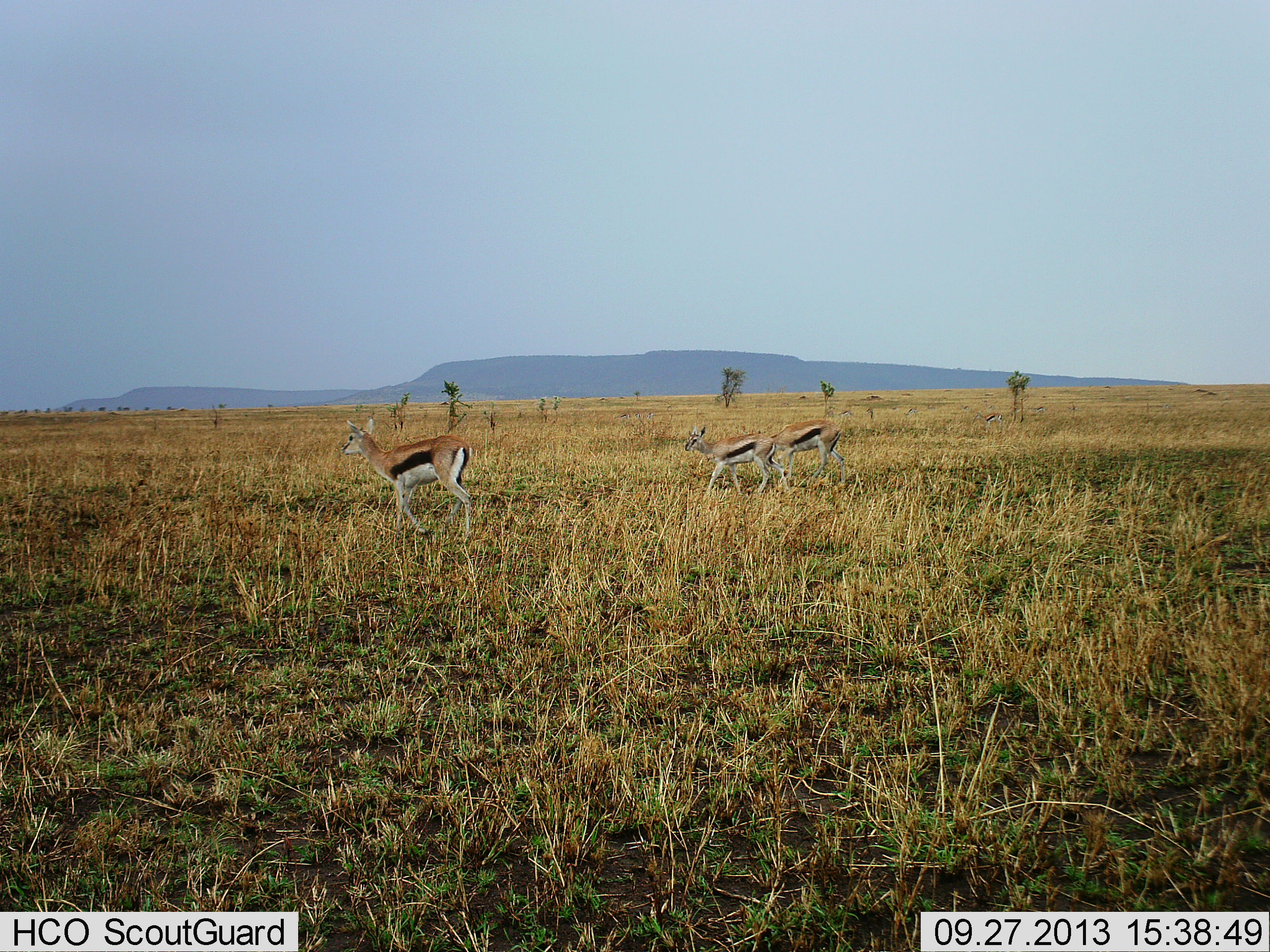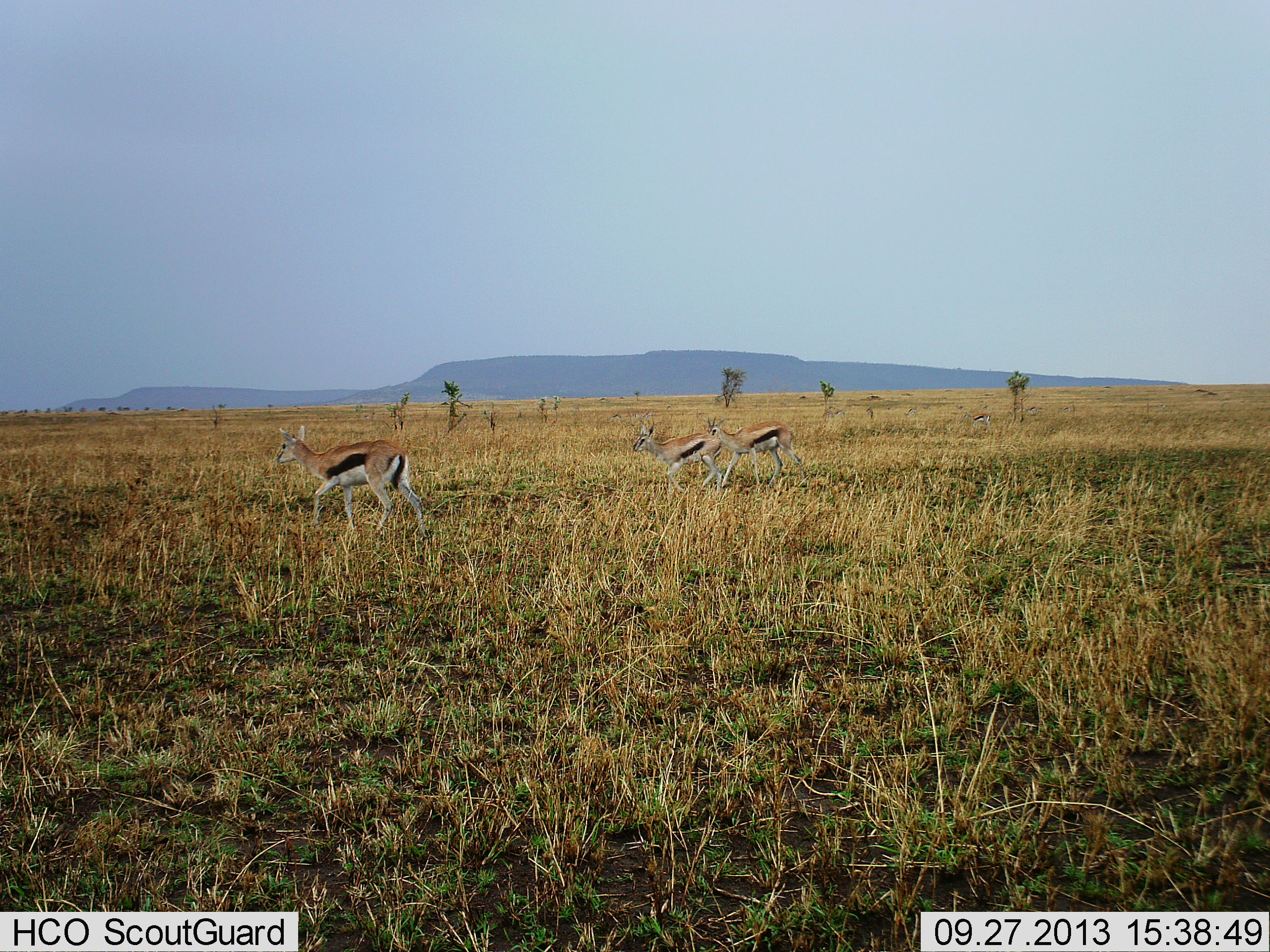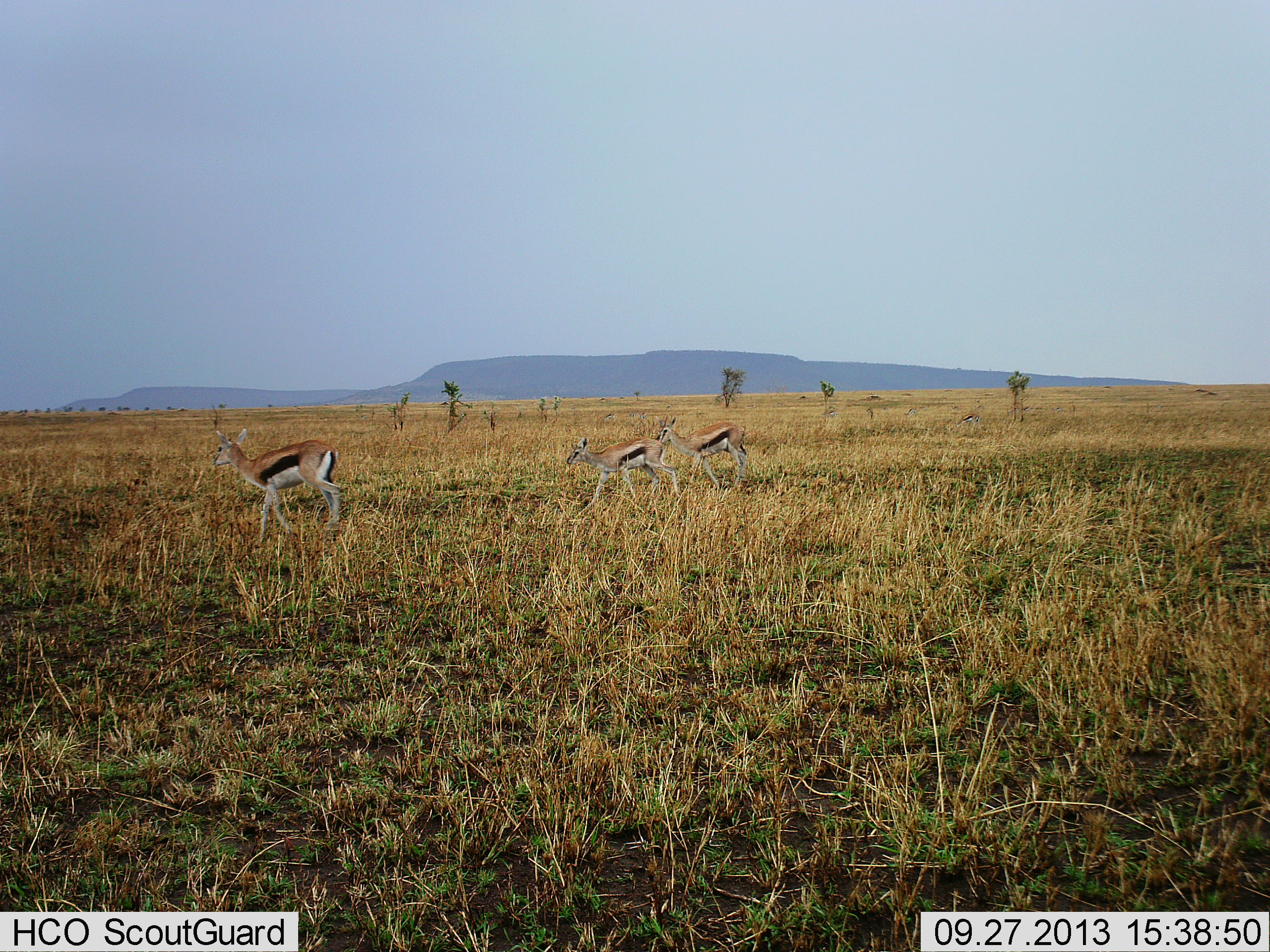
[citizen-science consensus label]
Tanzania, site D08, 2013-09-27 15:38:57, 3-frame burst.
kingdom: Animalia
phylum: Chordata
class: Mammalia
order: Artiodactyla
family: Bovidae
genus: Eudorcas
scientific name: Eudorcas thomsonii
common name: thomson's gazelle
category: gazellethomsons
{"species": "gazellethomsons (thomson's gazelle) (Eudorcas thomsonii)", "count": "3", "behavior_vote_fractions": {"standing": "15%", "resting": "0%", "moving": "92%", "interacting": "8%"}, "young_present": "0%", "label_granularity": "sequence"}